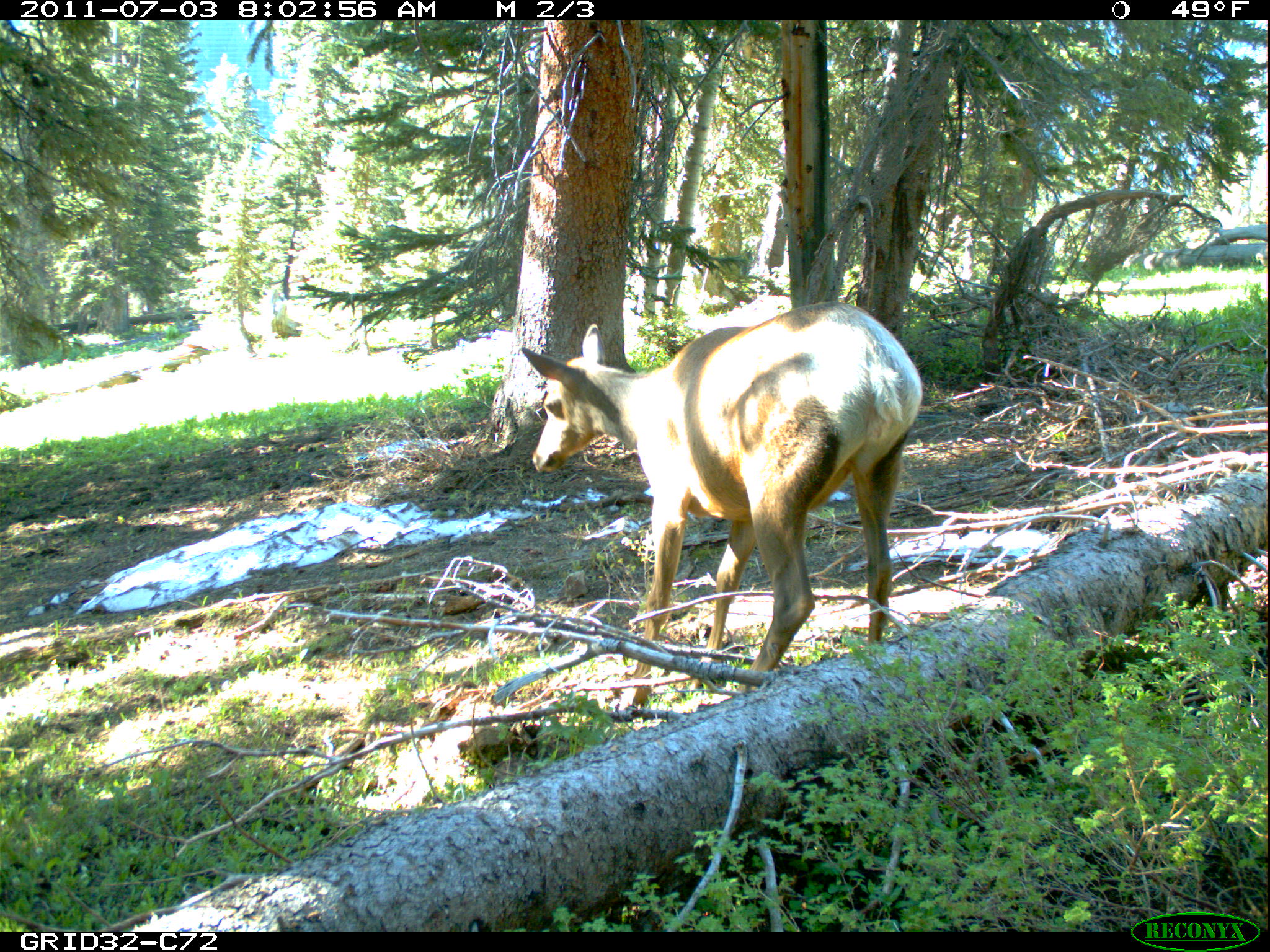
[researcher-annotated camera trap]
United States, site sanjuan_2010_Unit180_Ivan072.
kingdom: Animalia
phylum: Chordata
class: Mammalia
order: Artiodactyla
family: Cervidae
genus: Cervus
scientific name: Cervus elaphus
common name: red deer